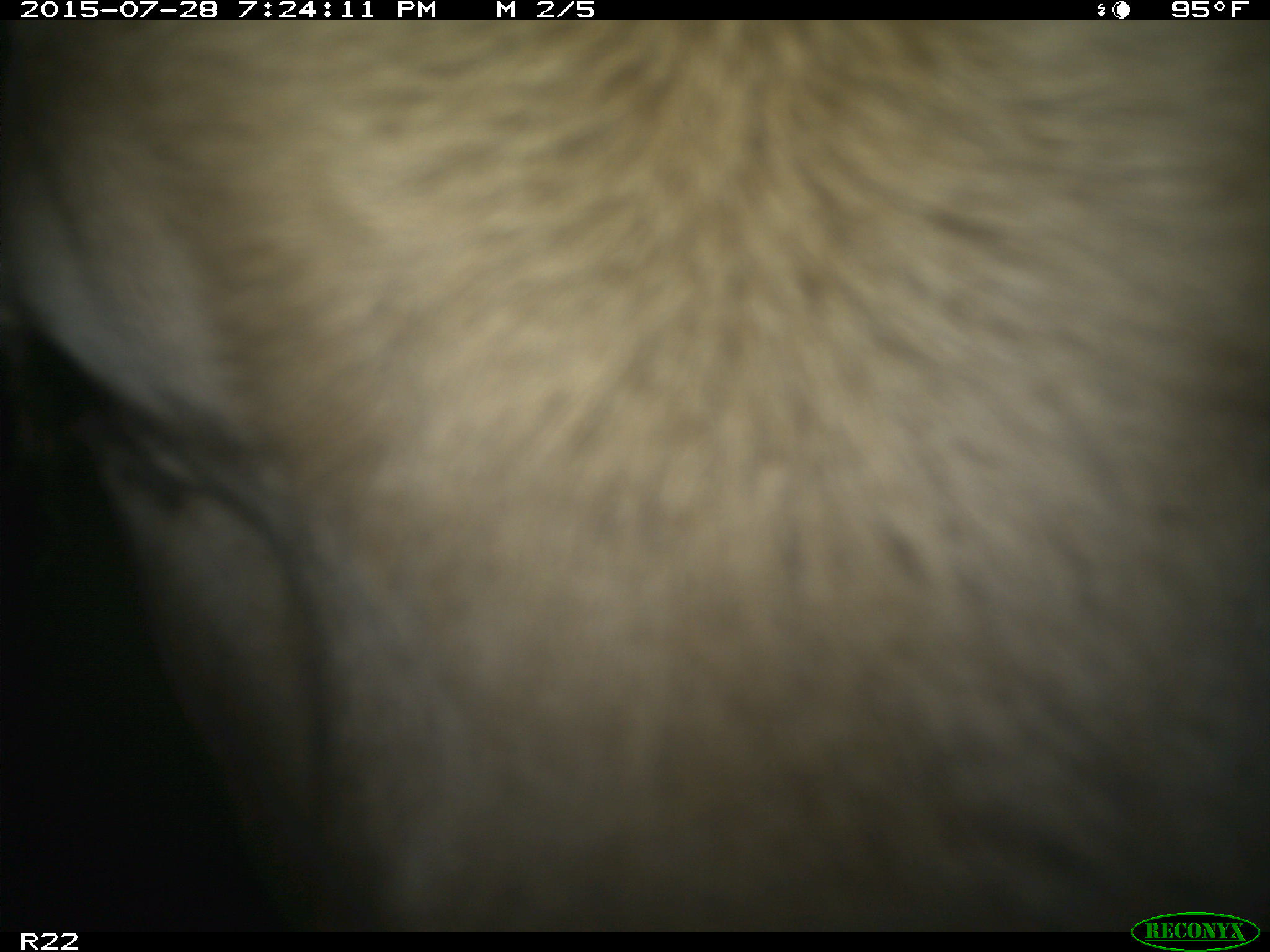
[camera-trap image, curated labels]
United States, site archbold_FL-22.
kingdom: Animalia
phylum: Chordata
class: Mammalia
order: Artiodactyla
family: Bovidae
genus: Bos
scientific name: Bos taurus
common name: domestic cow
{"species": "Bos taurus (domestic cow)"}